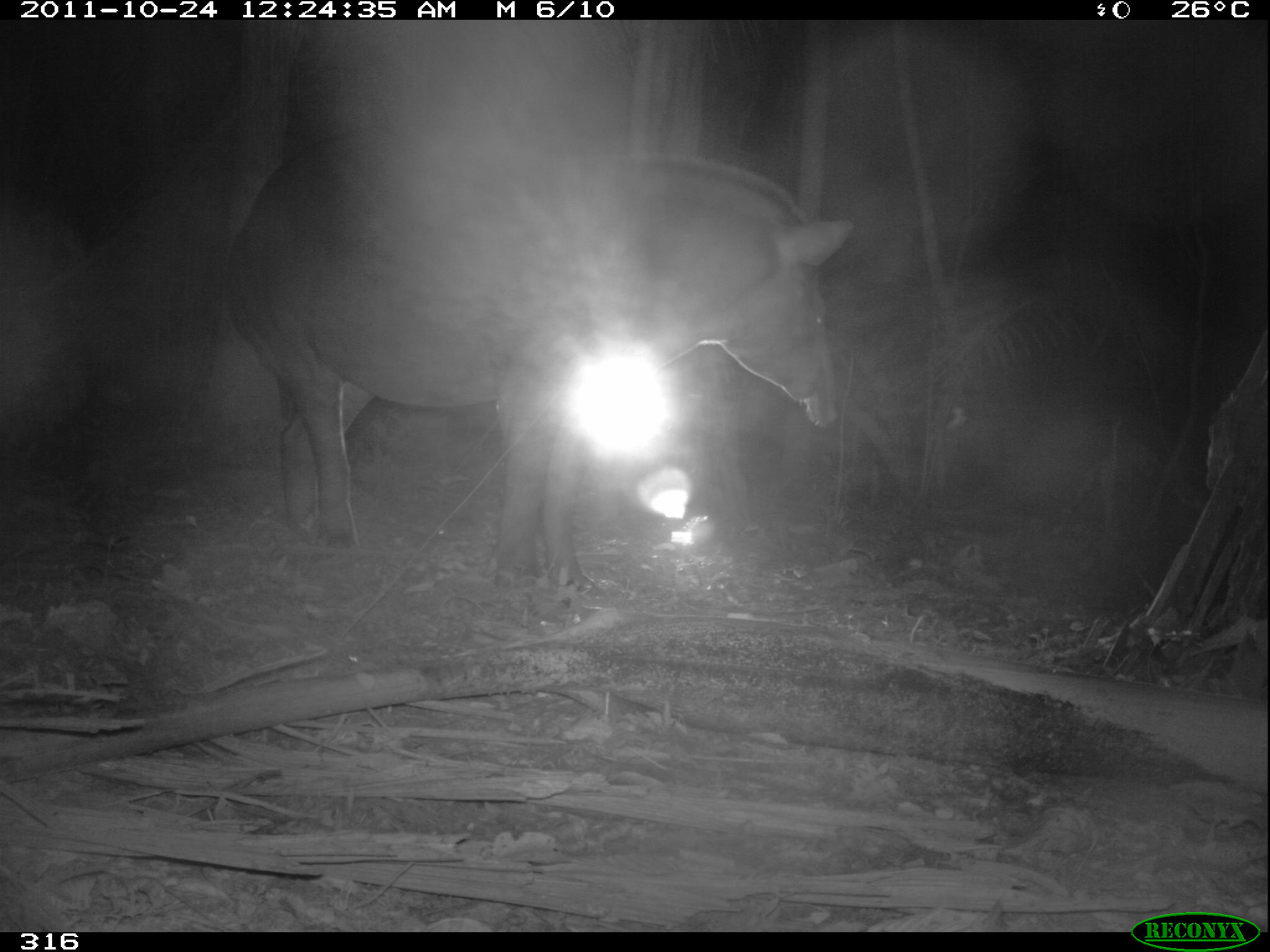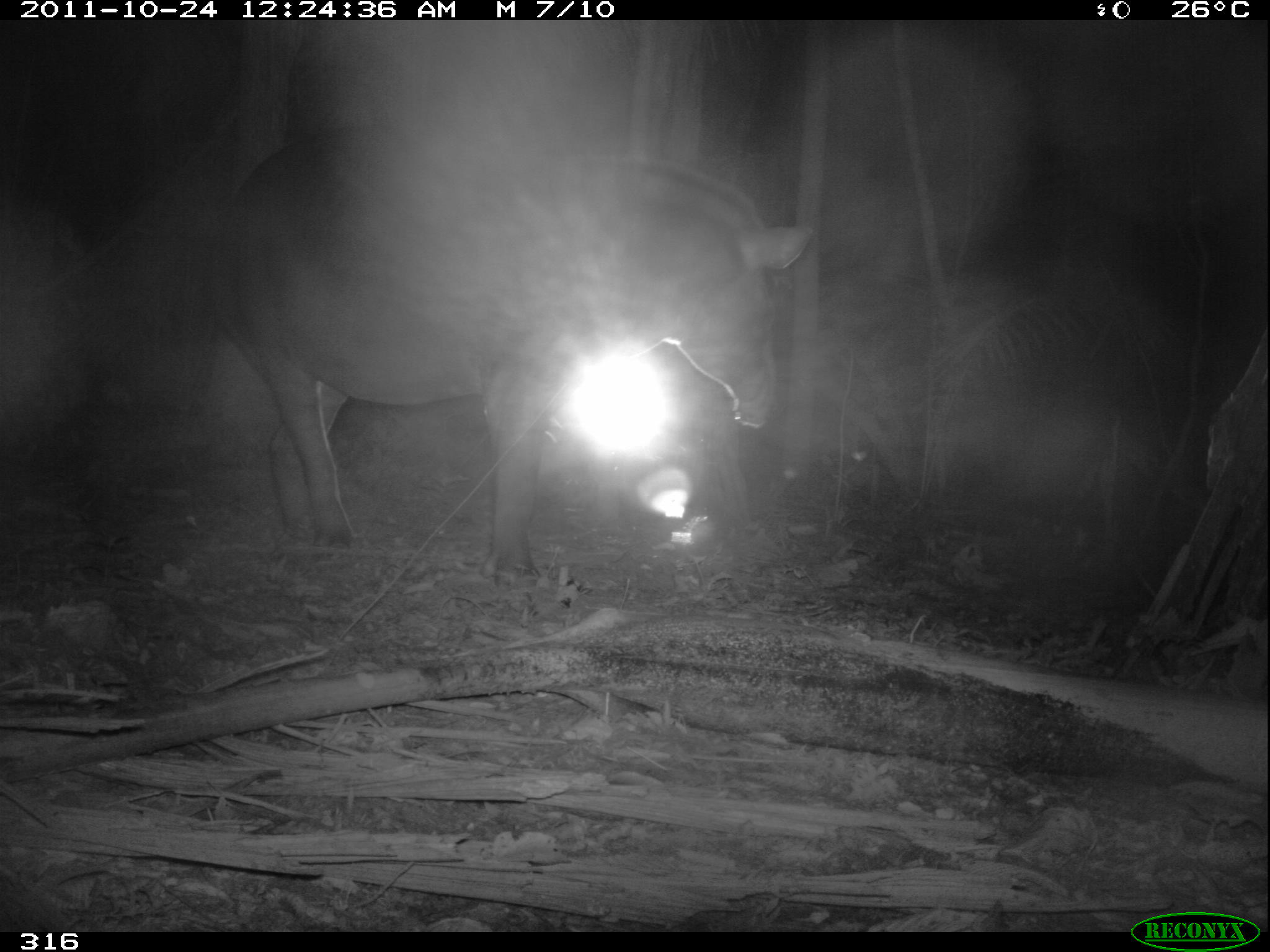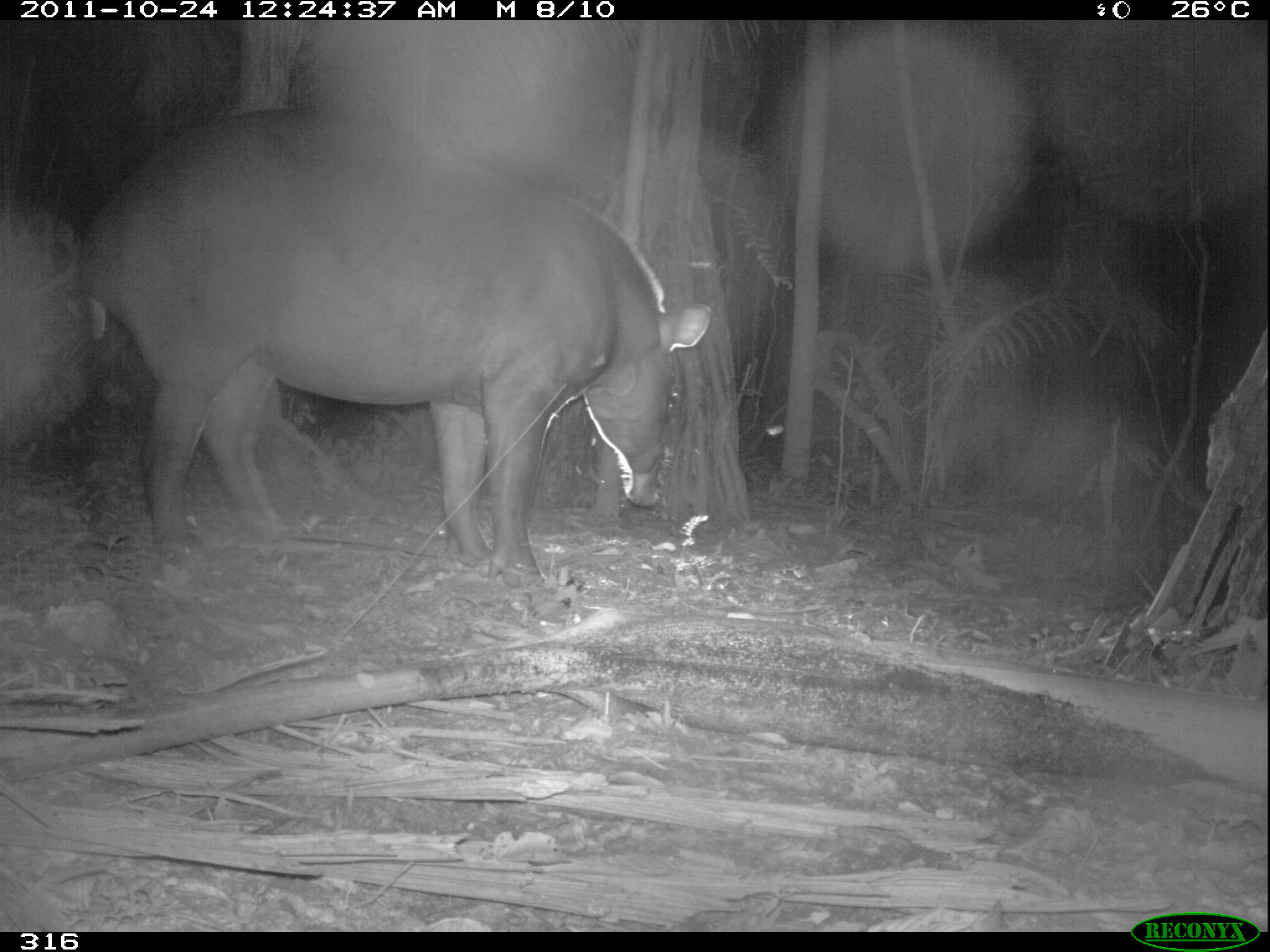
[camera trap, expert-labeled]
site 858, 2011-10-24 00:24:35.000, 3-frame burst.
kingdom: Animalia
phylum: Chordata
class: Mammalia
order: Perissodactyla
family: Tapiridae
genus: Tapirus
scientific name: Tapirus terrestris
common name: south american tapir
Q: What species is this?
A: Tapirus terrestris (south american tapir).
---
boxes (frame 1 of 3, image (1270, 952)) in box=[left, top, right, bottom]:
tapirus terrestris: box=[222, 120, 851, 593]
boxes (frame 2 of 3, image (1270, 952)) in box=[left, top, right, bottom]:
tapirus terrestris: box=[204, 115, 814, 591]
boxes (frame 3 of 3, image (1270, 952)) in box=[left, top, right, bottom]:
tapirus terrestris: box=[74, 109, 712, 587]